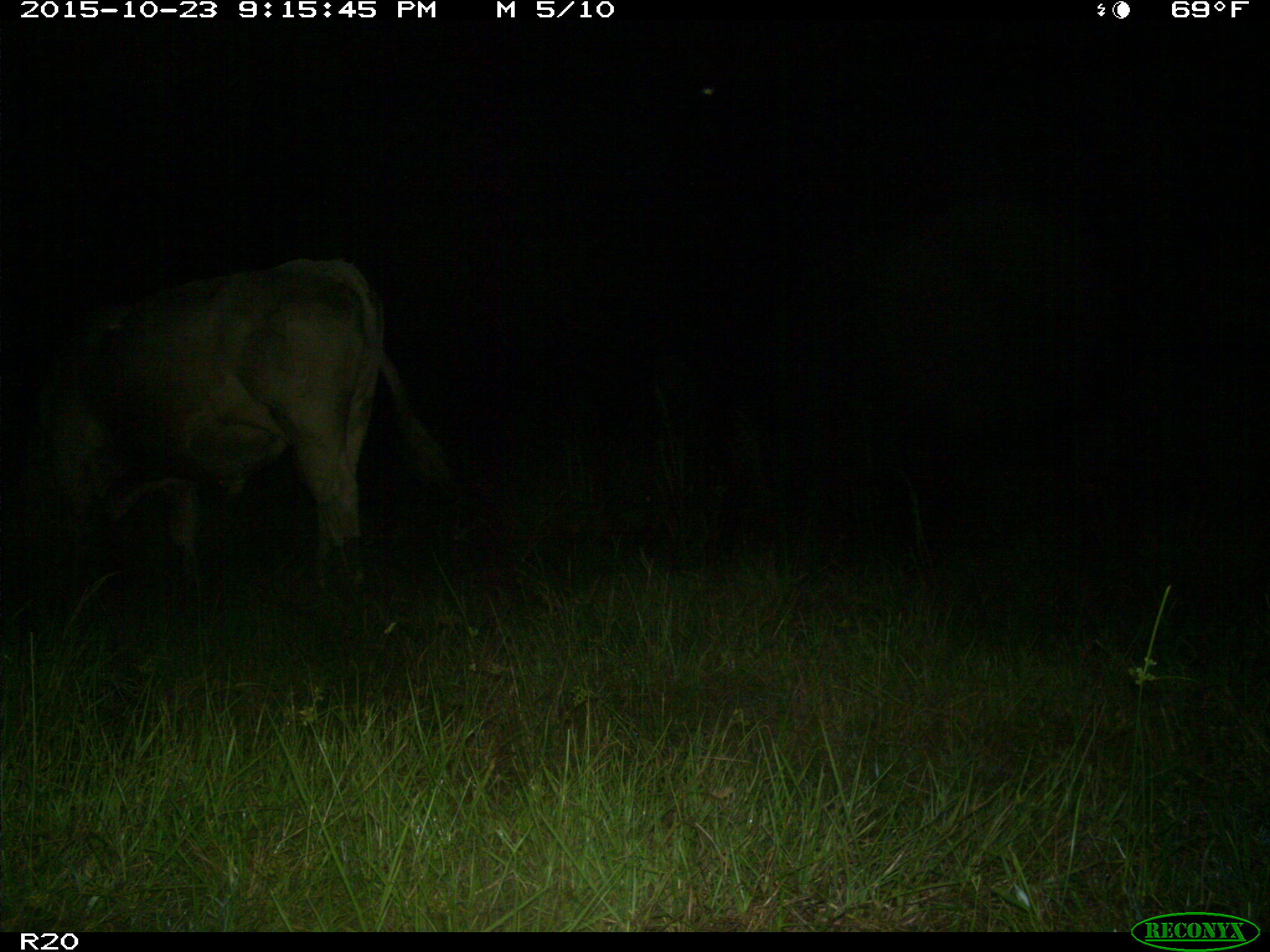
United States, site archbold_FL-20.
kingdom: Animalia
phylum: Chordata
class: Mammalia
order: Artiodactyla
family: Bovidae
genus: Bos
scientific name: Bos taurus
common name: domestic cow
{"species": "Bos taurus (domestic cow)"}